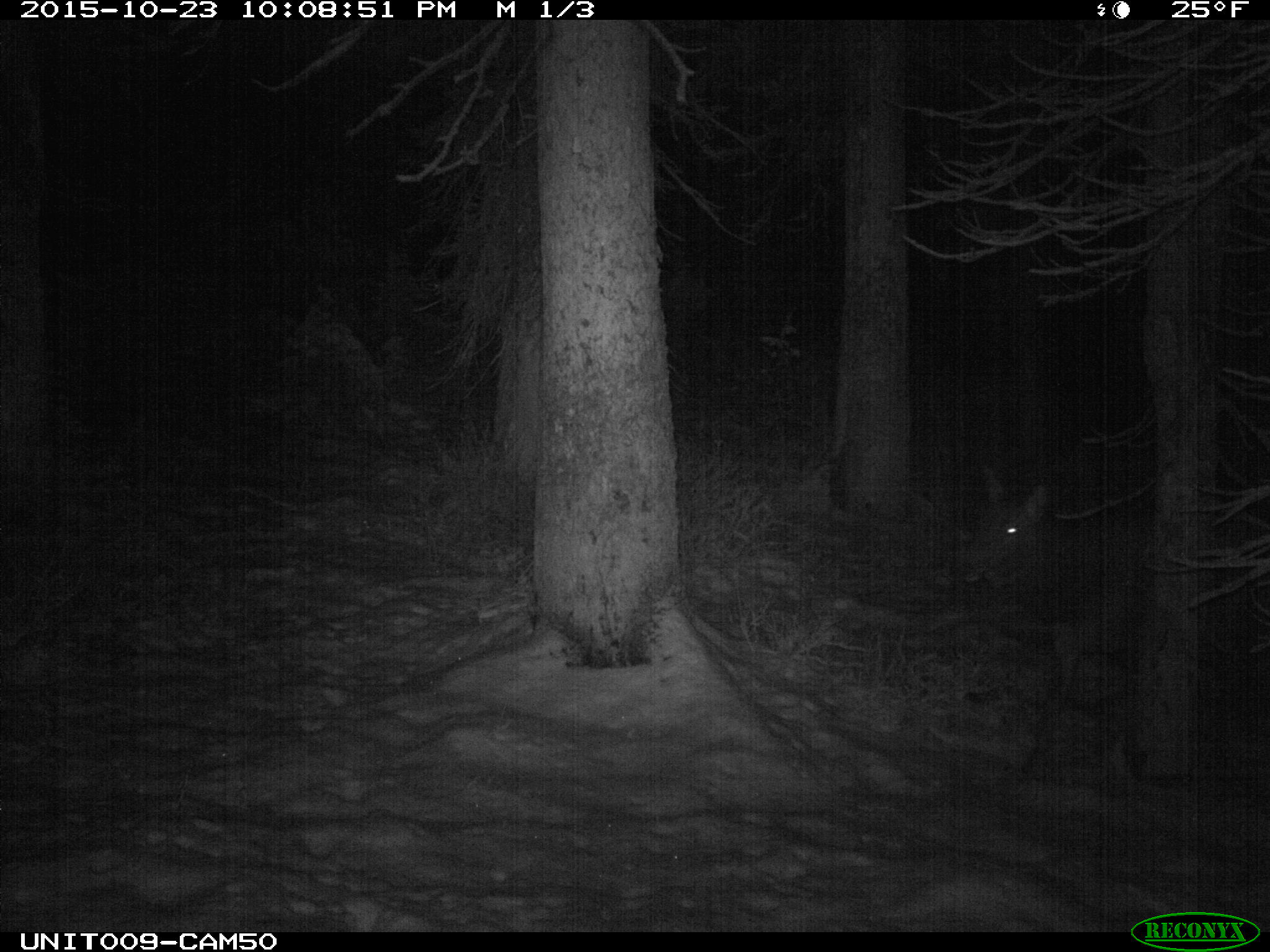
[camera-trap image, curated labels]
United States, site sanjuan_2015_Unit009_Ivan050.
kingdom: Animalia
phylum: Chordata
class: Mammalia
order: Artiodactyla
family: Cervidae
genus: Cervus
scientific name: Cervus elaphus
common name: red deer